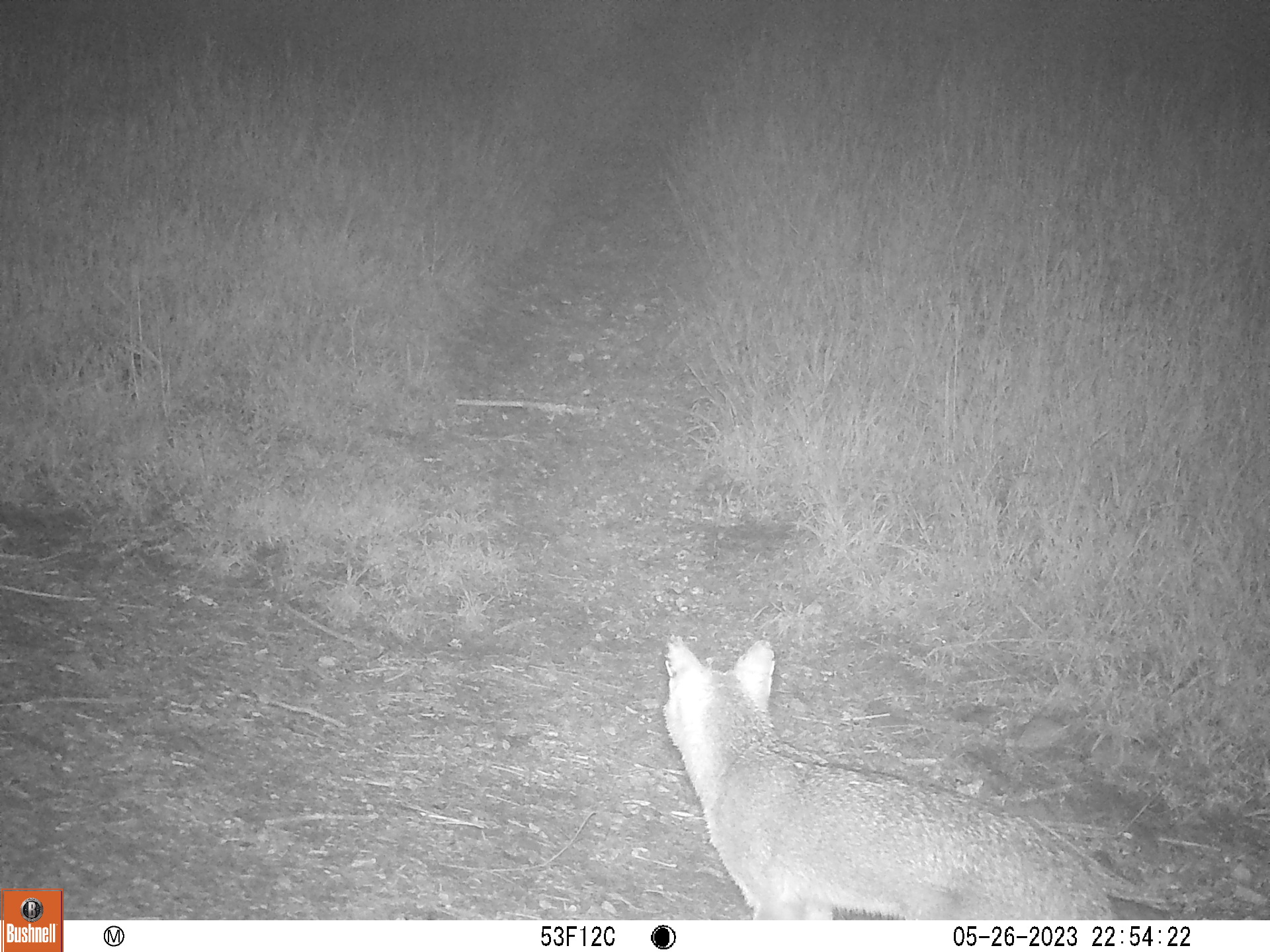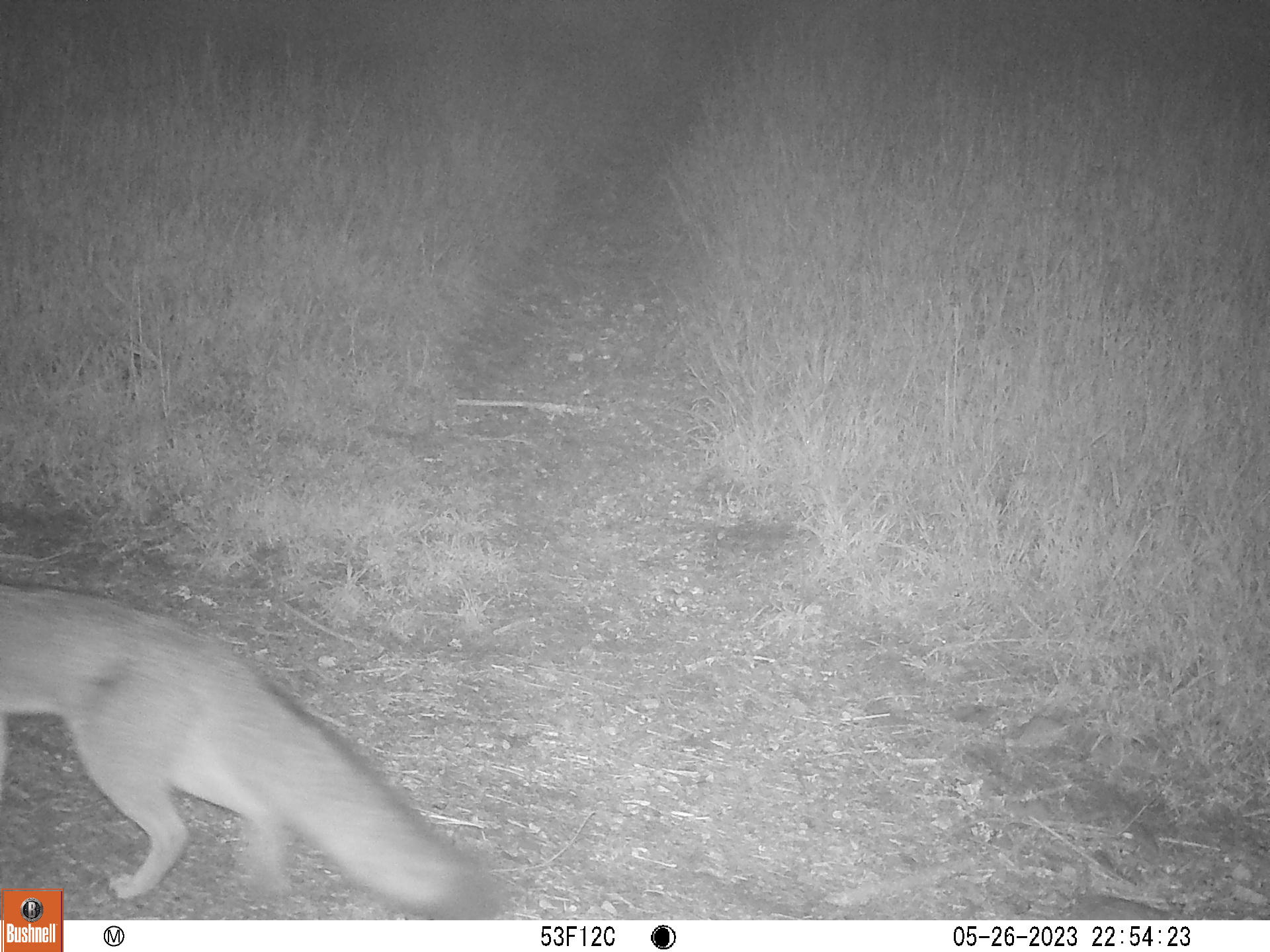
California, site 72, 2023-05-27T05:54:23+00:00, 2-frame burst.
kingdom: Animalia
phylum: Chordata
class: Mammalia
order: Carnivora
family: Canidae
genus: Urocyon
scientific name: Urocyon cinereoargenteus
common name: gray fox